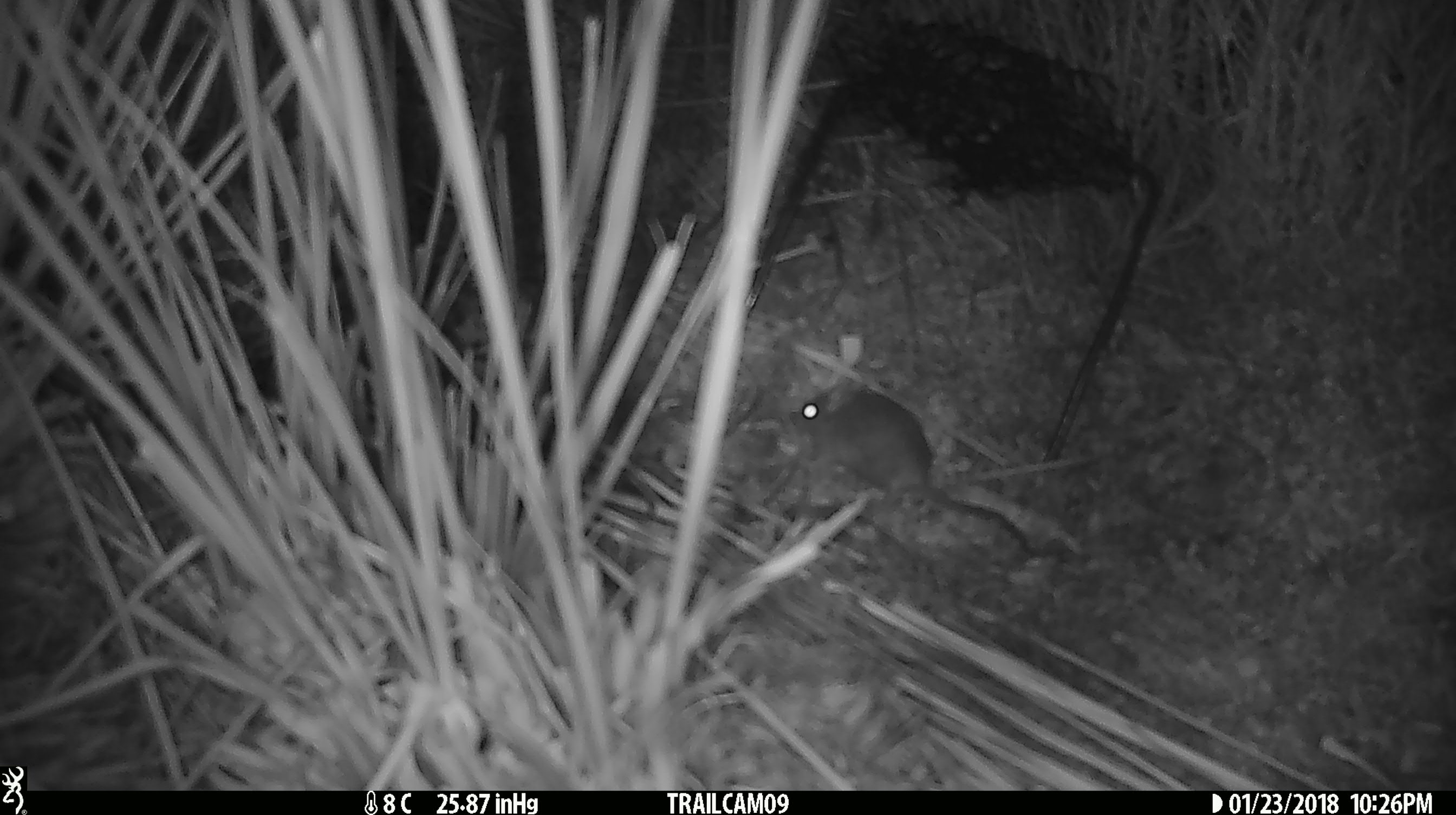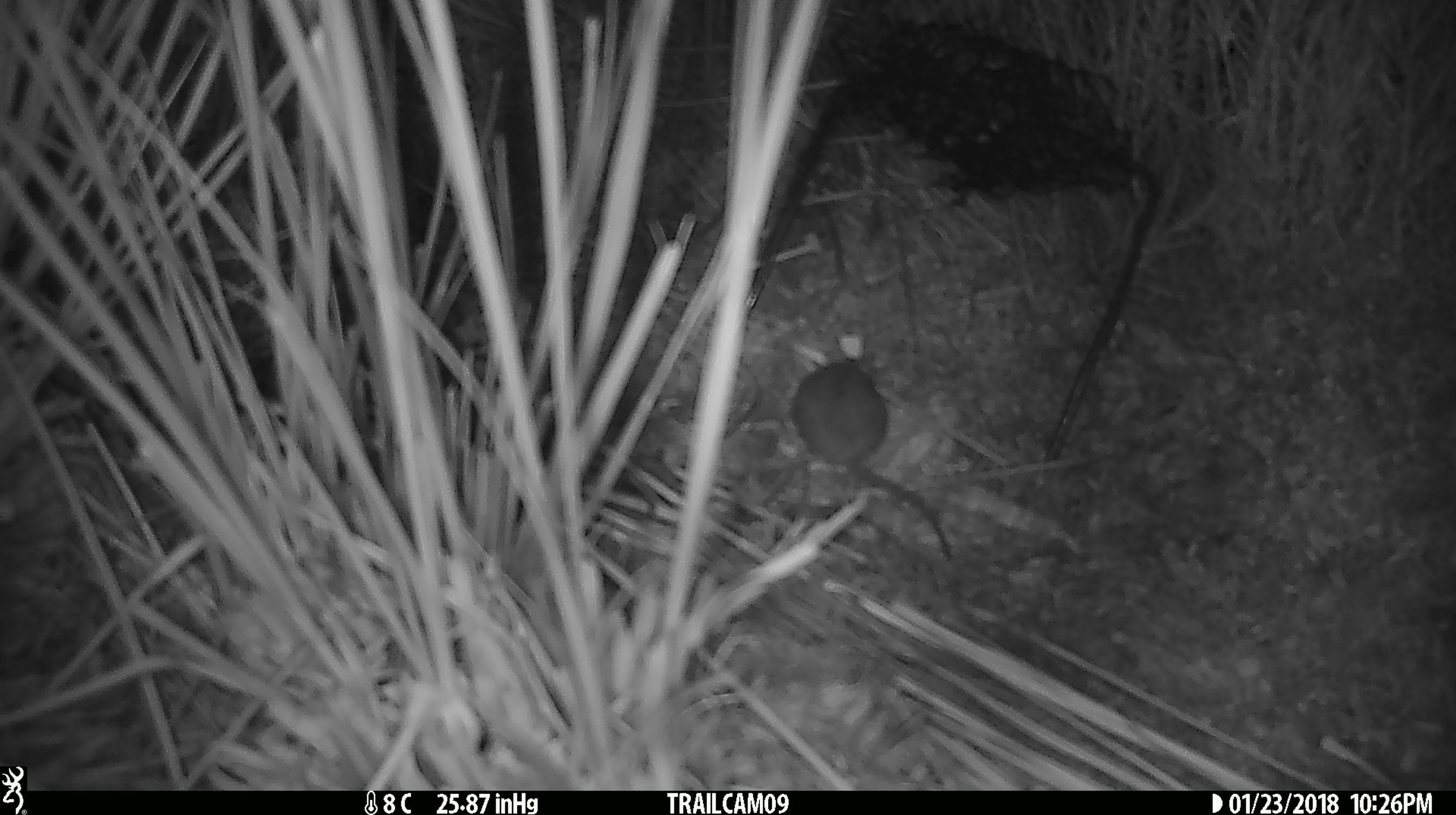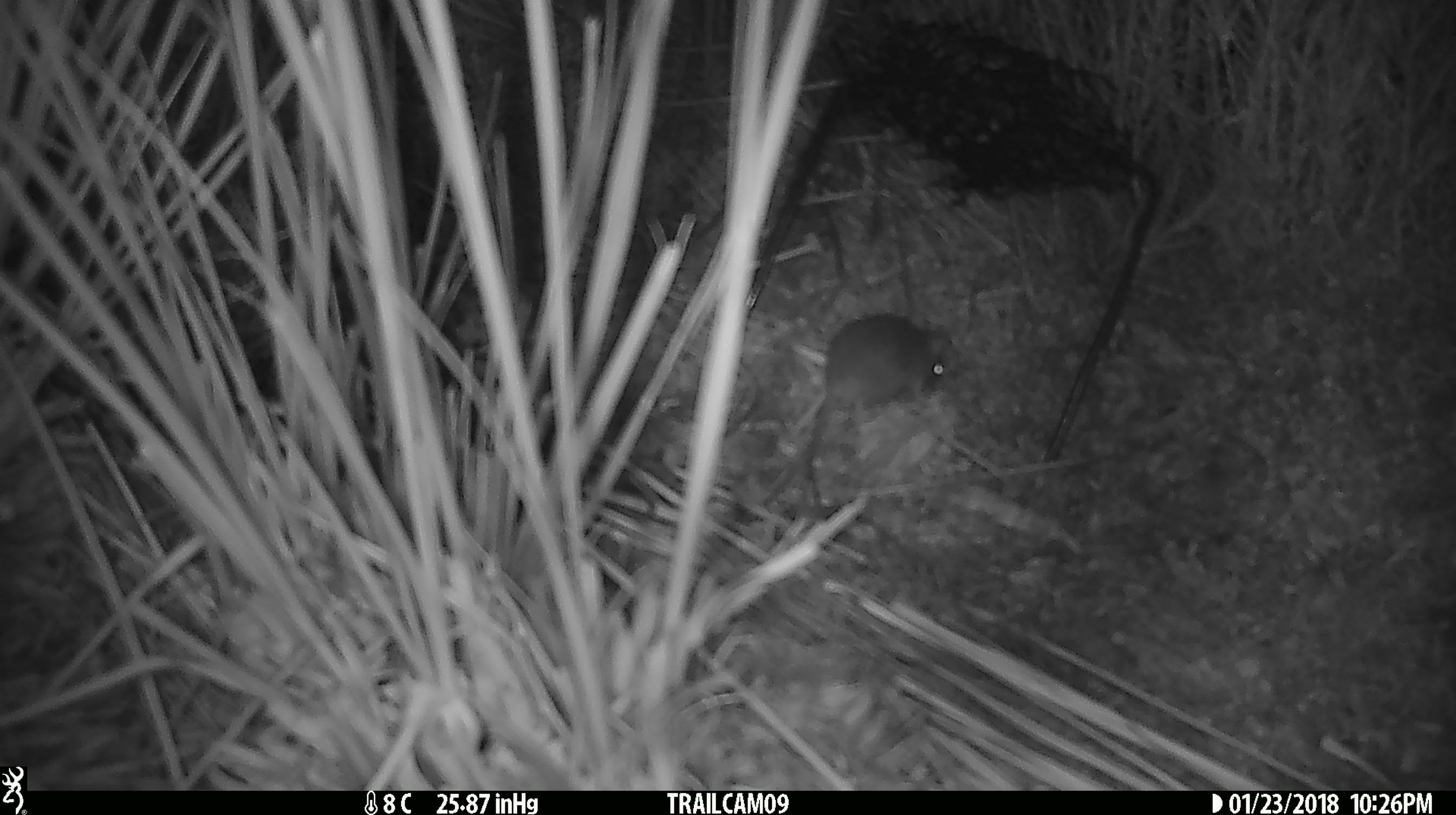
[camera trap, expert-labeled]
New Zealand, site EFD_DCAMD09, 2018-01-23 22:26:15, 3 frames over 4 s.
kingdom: Animalia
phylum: Chordata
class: Mammalia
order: Rodentia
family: Muridae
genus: Mus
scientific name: Mus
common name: mouse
Mouse (Mus).